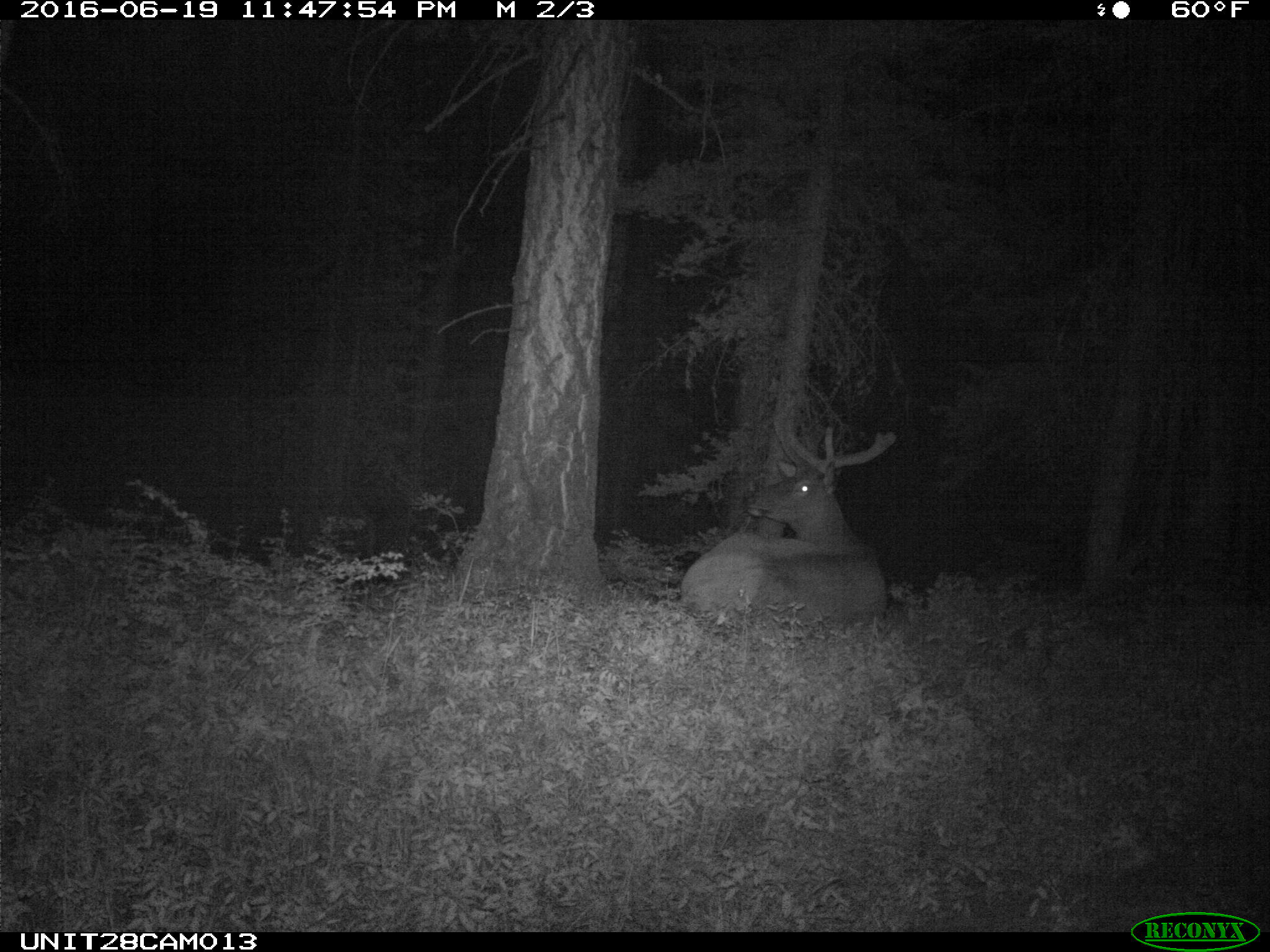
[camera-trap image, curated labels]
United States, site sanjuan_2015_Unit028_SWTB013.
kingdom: Animalia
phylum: Chordata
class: Mammalia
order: Artiodactyla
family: Cervidae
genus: Cervus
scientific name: Cervus elaphus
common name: red deer